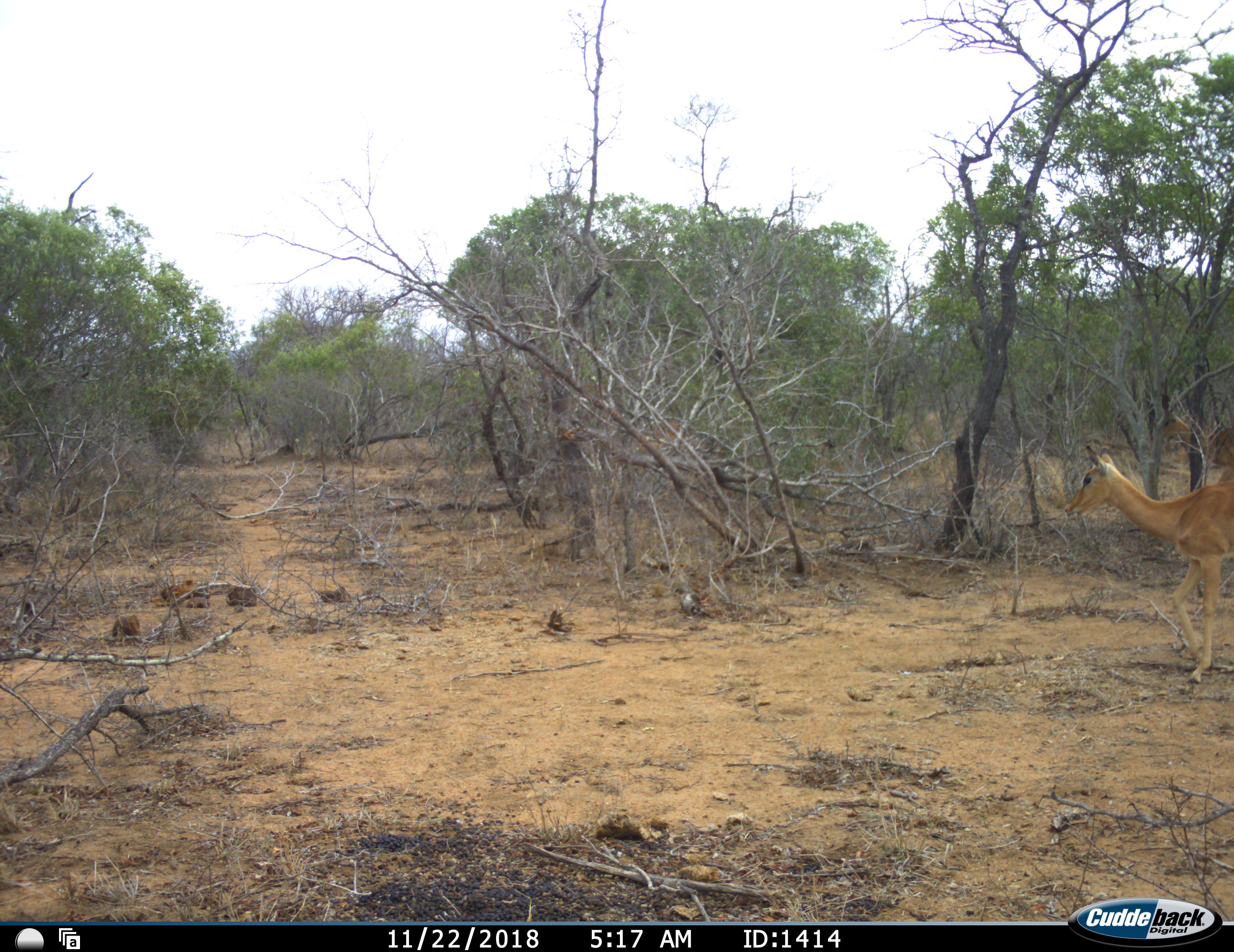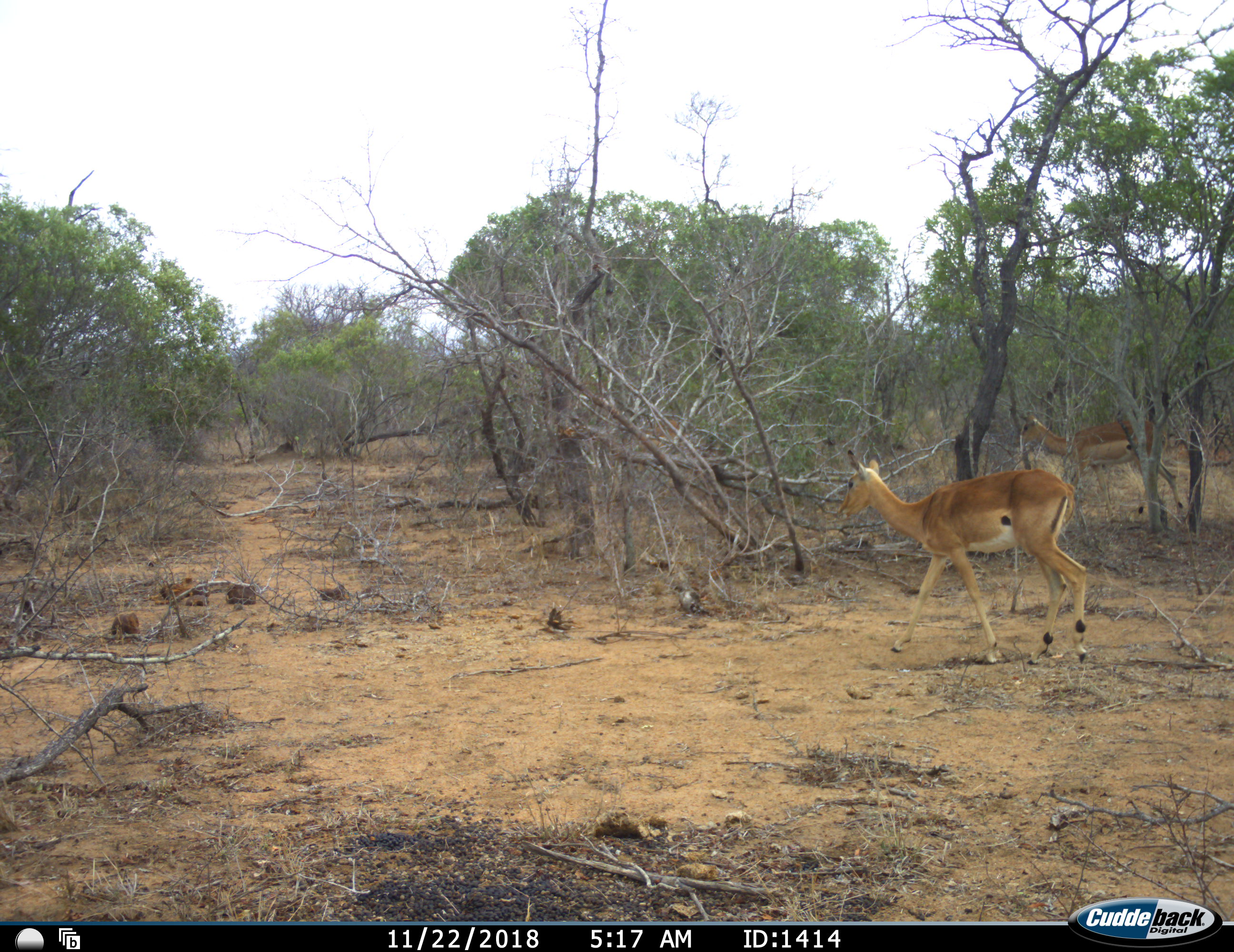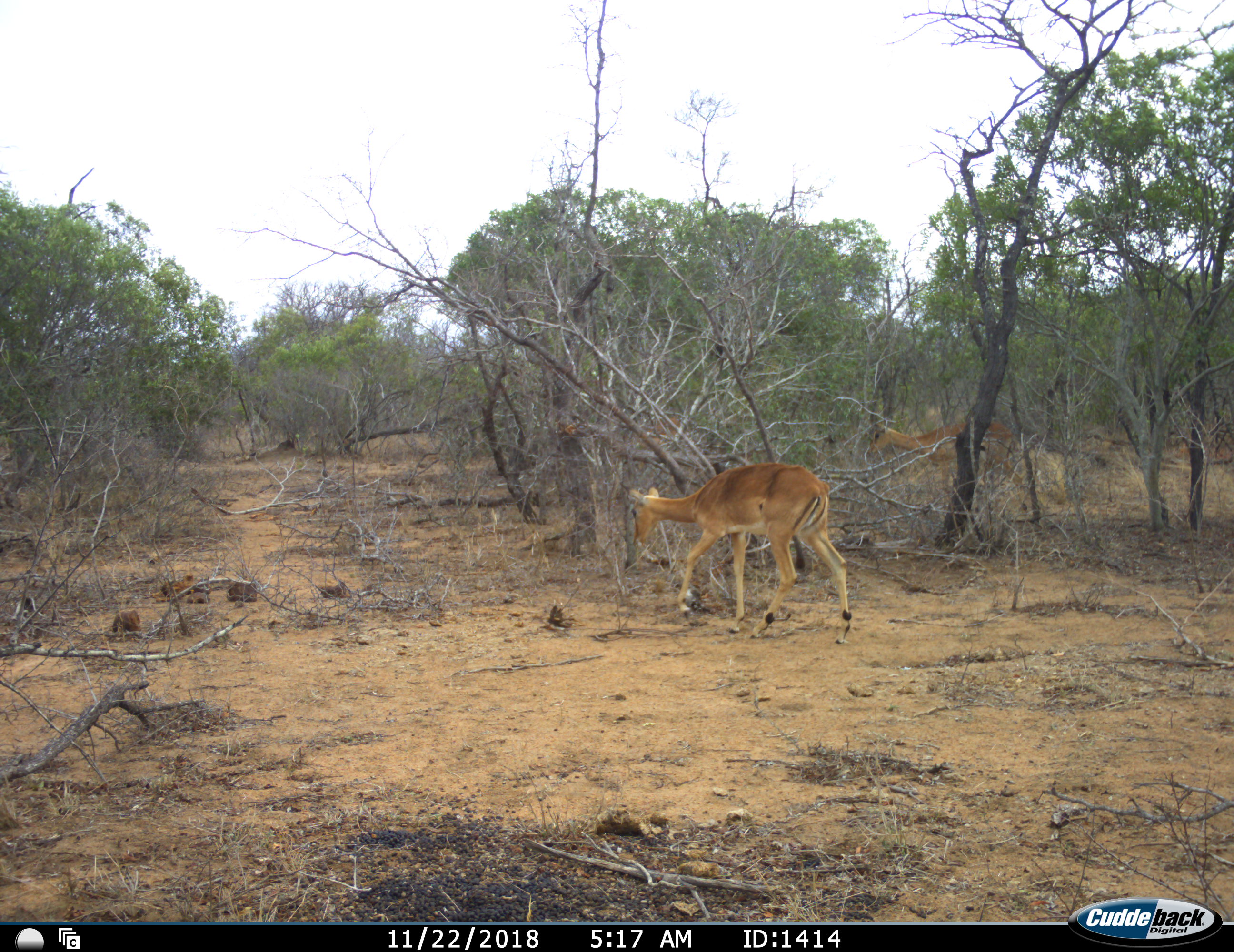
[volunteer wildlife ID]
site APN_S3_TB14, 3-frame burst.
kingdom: Animalia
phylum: Chordata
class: Mammalia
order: Artiodactyla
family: Bovidae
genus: Aepyceros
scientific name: Aepyceros melampus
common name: impala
Impala (Aepyceros melampus), count 2. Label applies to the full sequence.